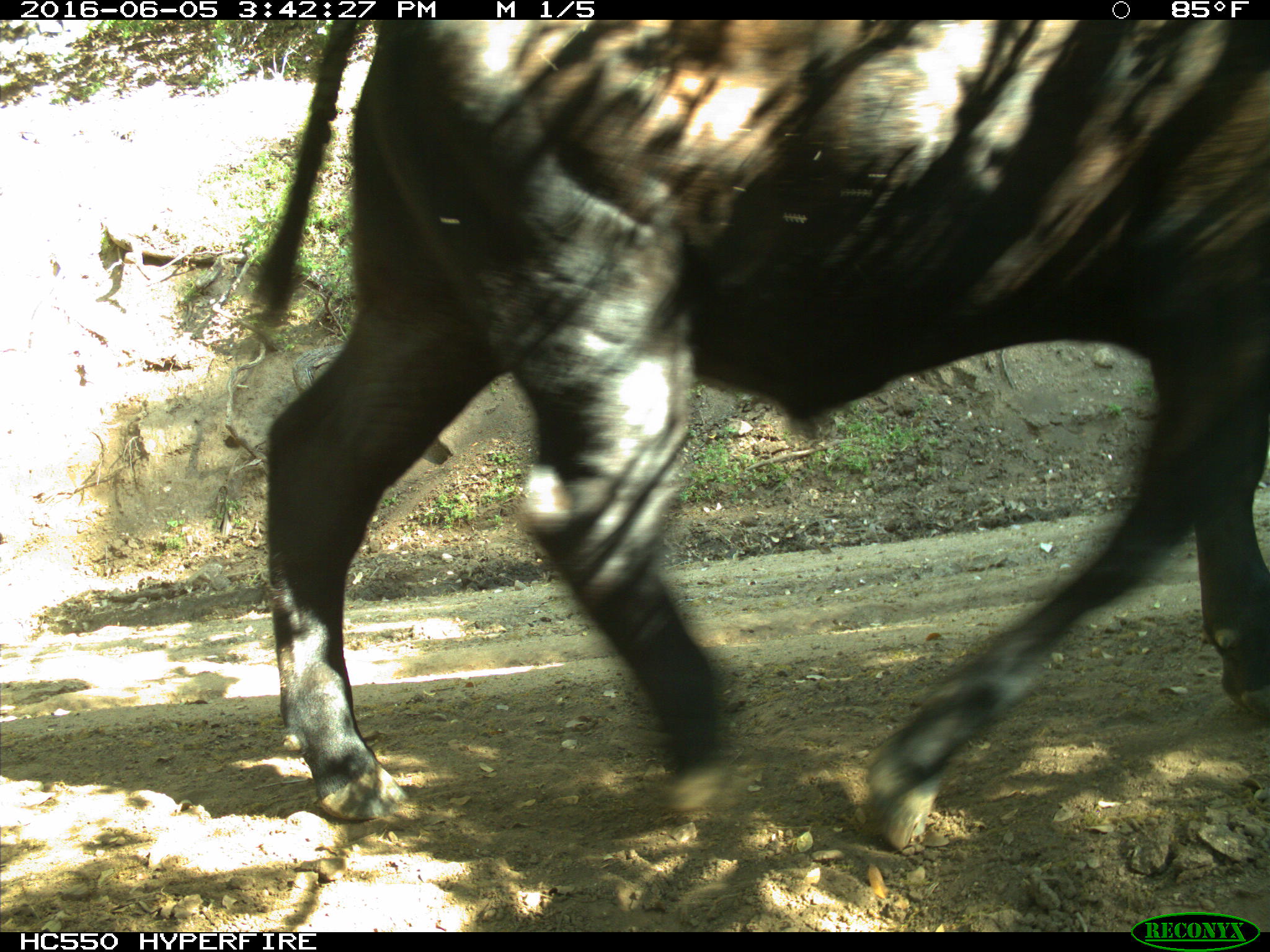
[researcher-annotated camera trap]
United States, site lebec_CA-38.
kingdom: Animalia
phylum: Chordata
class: Mammalia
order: Artiodactyla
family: Bovidae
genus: Bos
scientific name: Bos taurus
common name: domestic cow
Bos taurus (domestic cow).